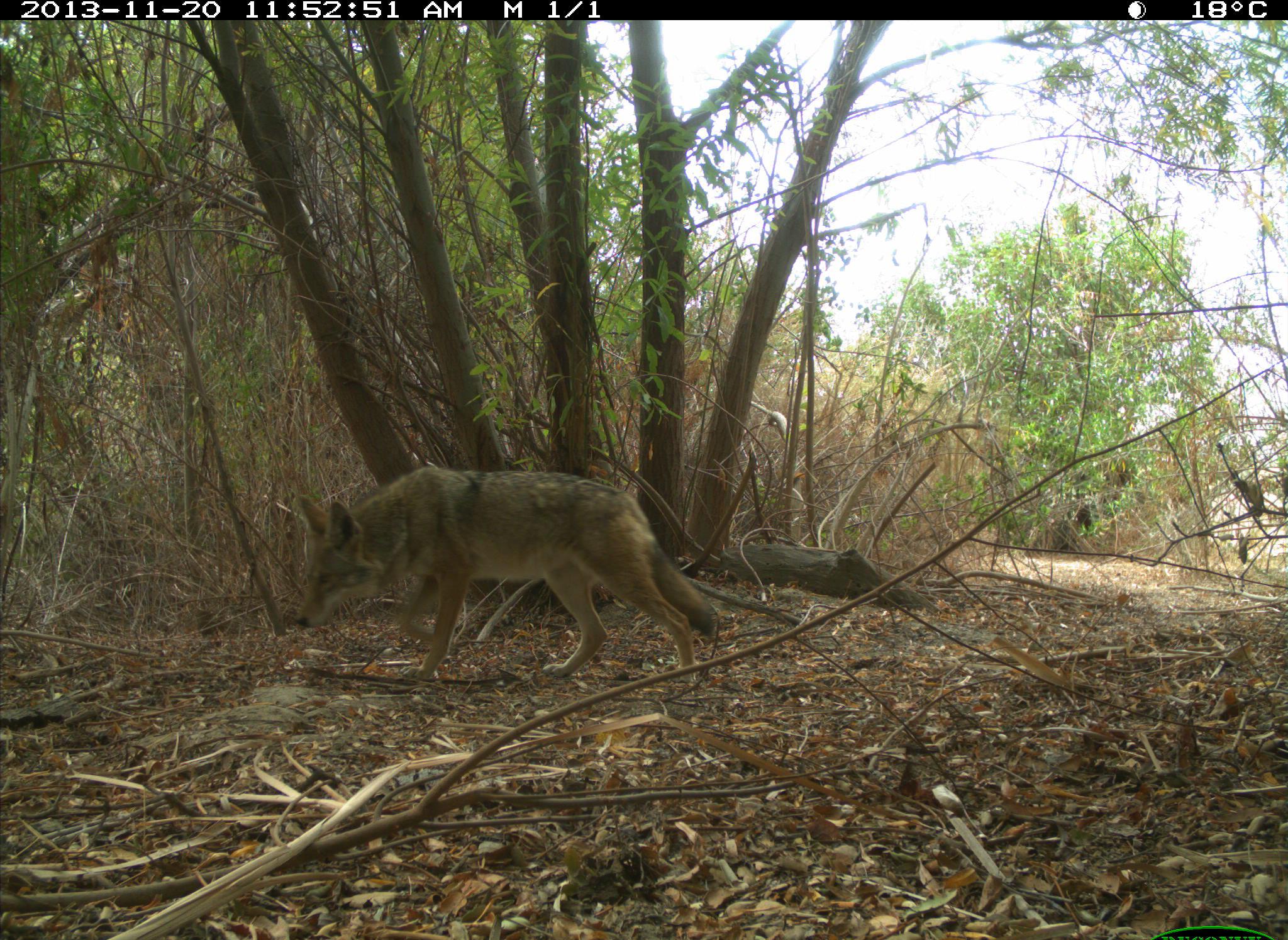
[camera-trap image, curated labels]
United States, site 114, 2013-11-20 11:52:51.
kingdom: Animalia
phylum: Chordata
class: Mammalia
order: Carnivora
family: Canidae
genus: Canis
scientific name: Canis latrans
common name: coyote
Coyote (Canis latrans).